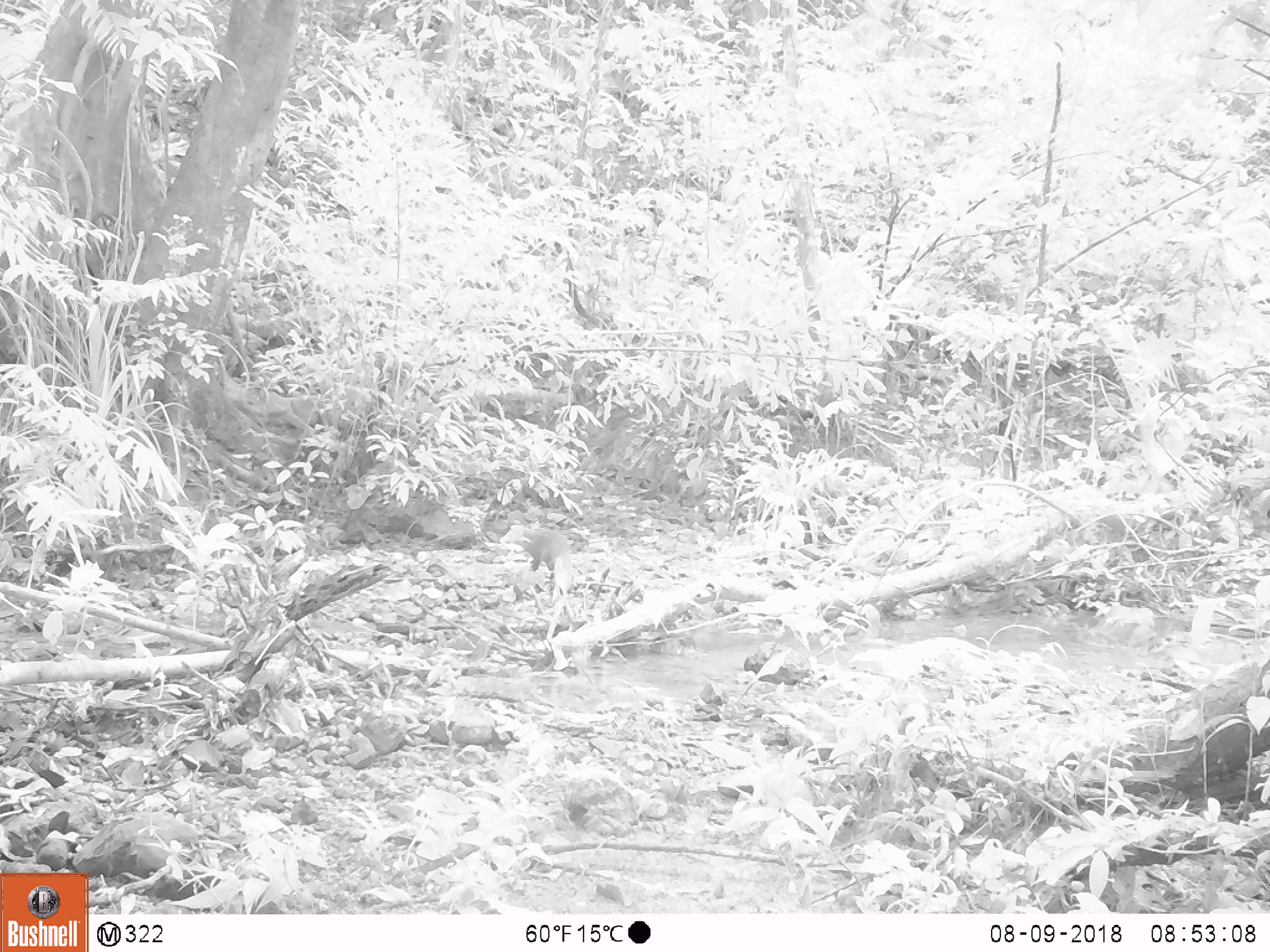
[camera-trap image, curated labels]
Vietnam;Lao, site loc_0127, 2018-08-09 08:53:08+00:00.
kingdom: Animalia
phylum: Chordata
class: Mammalia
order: Carnivora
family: Herpestidae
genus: Urva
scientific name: Urva urva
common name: crab-eating mongoose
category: crab eating mongoose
Crab eating mongoose (crab-eating mongoose) (Urva urva). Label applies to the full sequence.